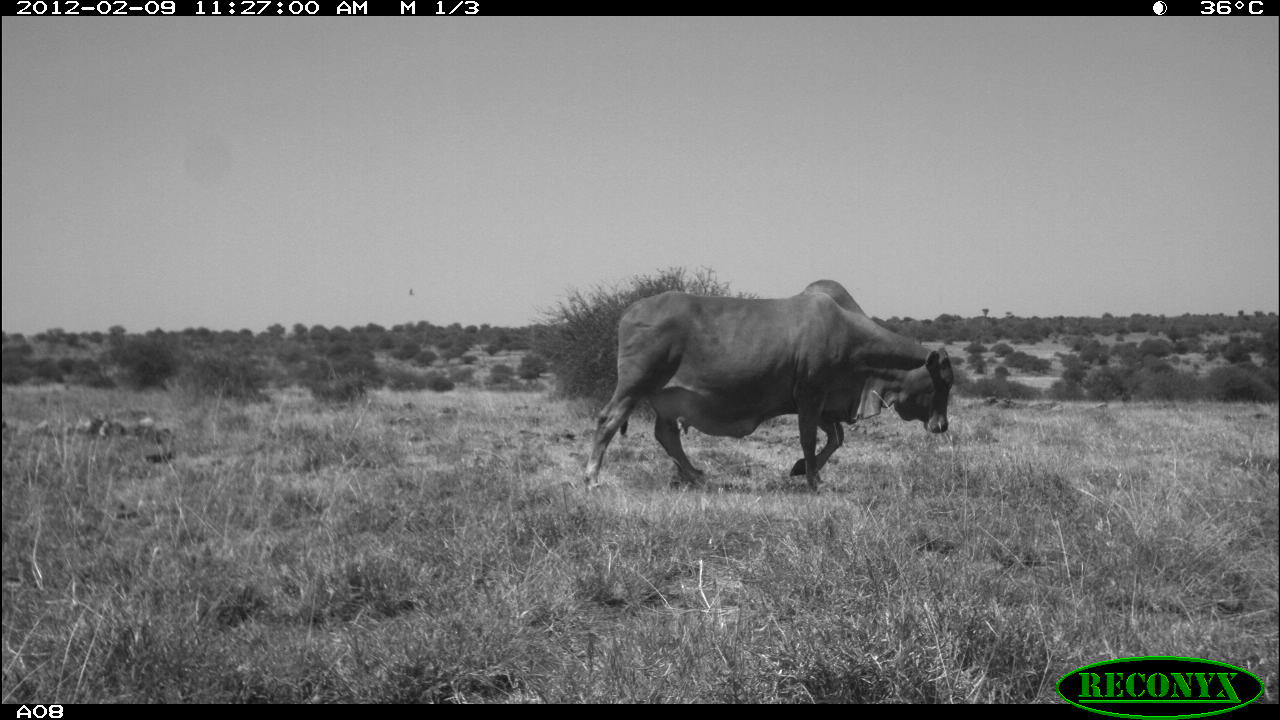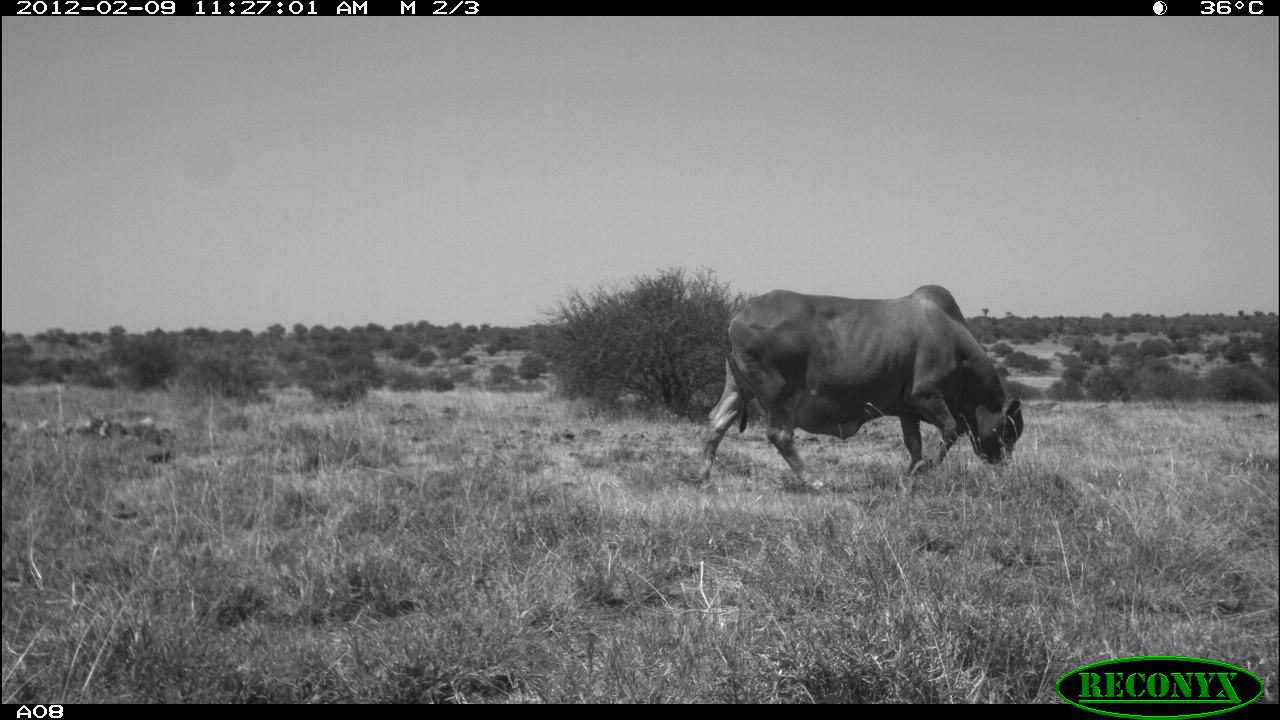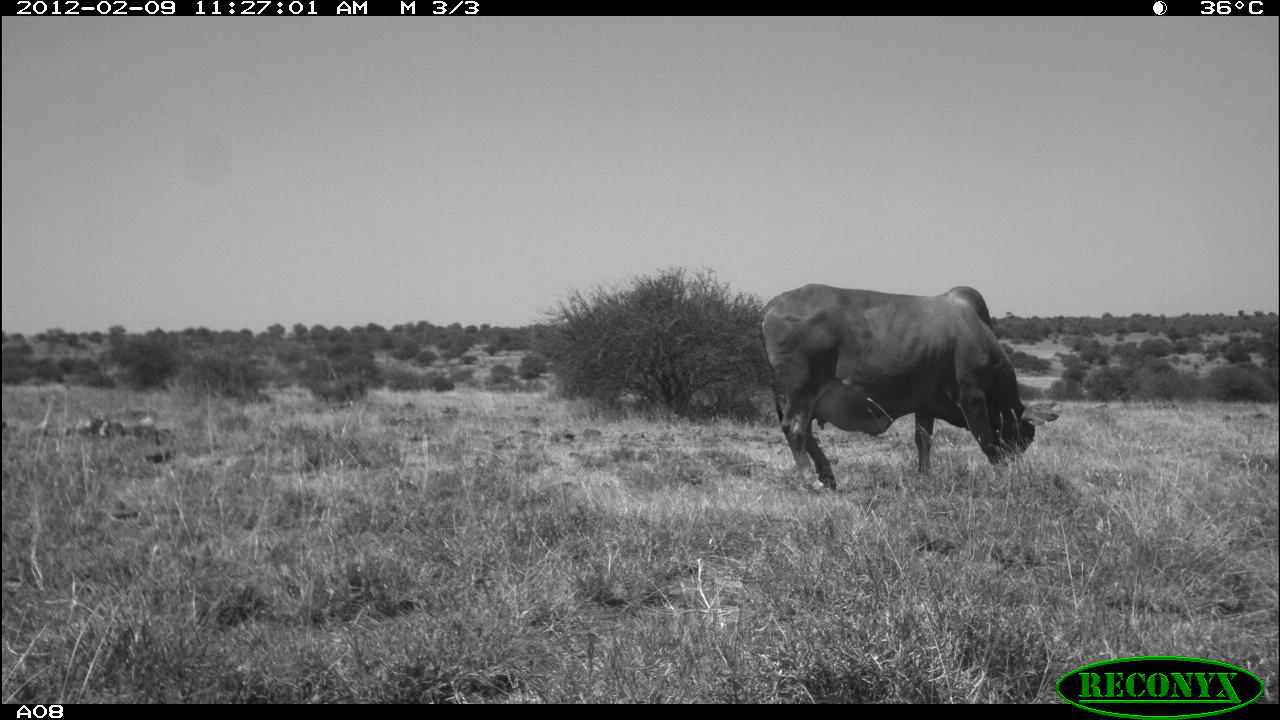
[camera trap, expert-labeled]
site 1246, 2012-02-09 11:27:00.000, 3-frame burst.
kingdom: Animalia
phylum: Chordata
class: Mammalia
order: Artiodactyla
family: Bovidae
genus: Bos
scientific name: Bos taurus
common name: domestic cattle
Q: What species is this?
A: Bos taurus (domestic cattle).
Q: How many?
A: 1.